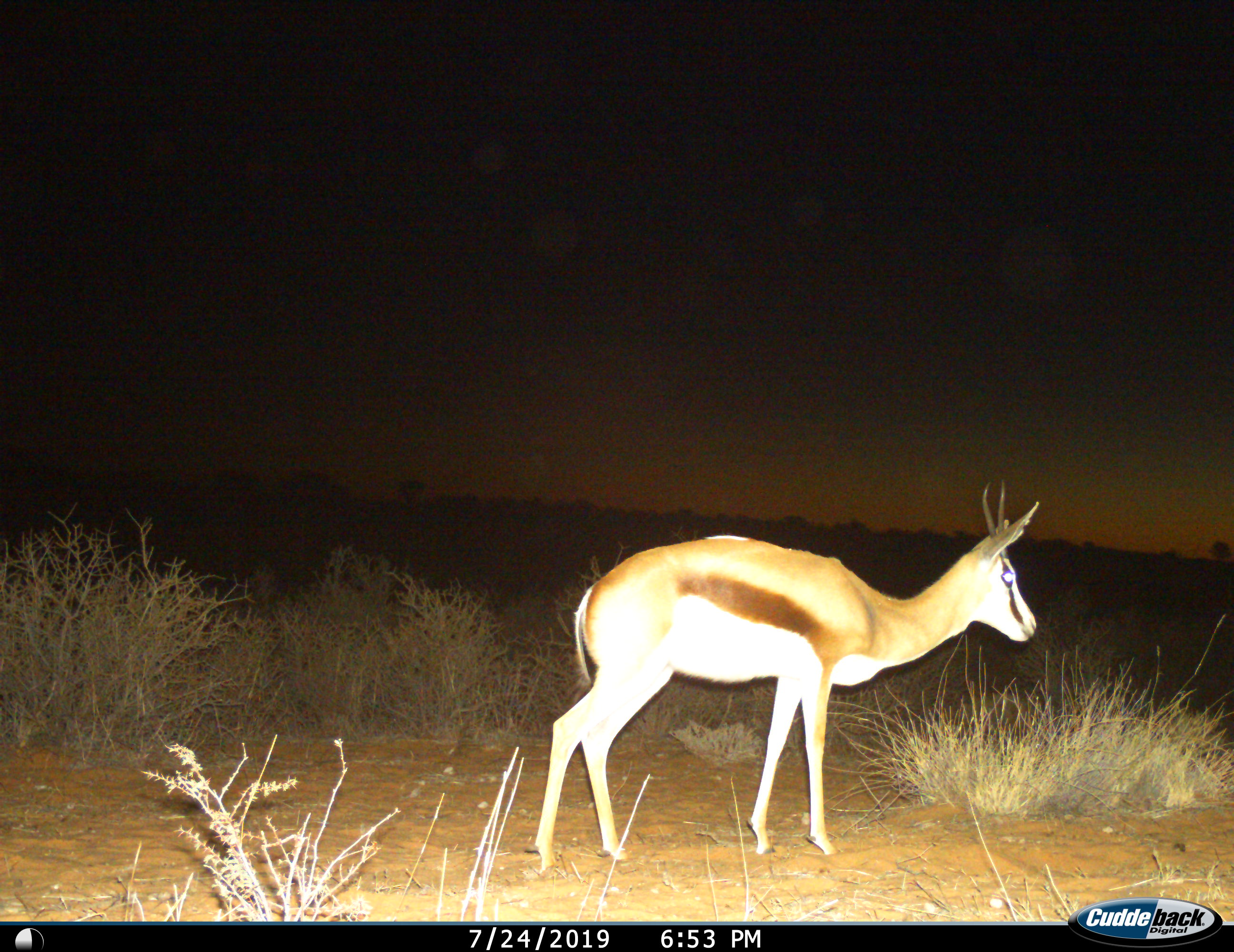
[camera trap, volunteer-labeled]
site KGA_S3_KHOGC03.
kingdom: Animalia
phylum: Chordata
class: Mammalia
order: Artiodactyla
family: Bovidae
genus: Antidorcas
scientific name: Antidorcas marsupialis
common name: springbok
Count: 1.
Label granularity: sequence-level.